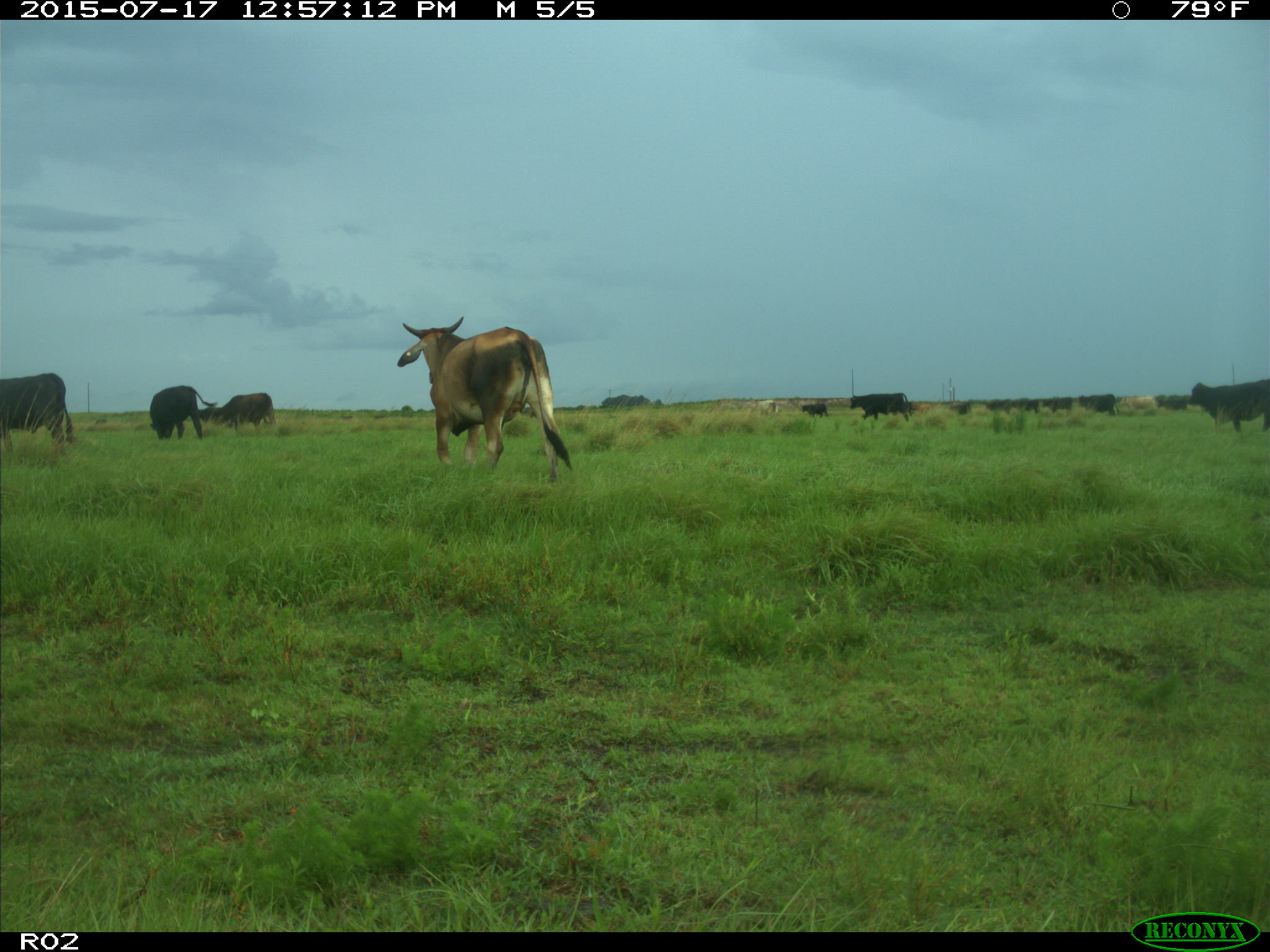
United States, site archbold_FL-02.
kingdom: Animalia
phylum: Chordata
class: Mammalia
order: Artiodactyla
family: Bovidae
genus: Bos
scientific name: Bos taurus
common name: domestic cow